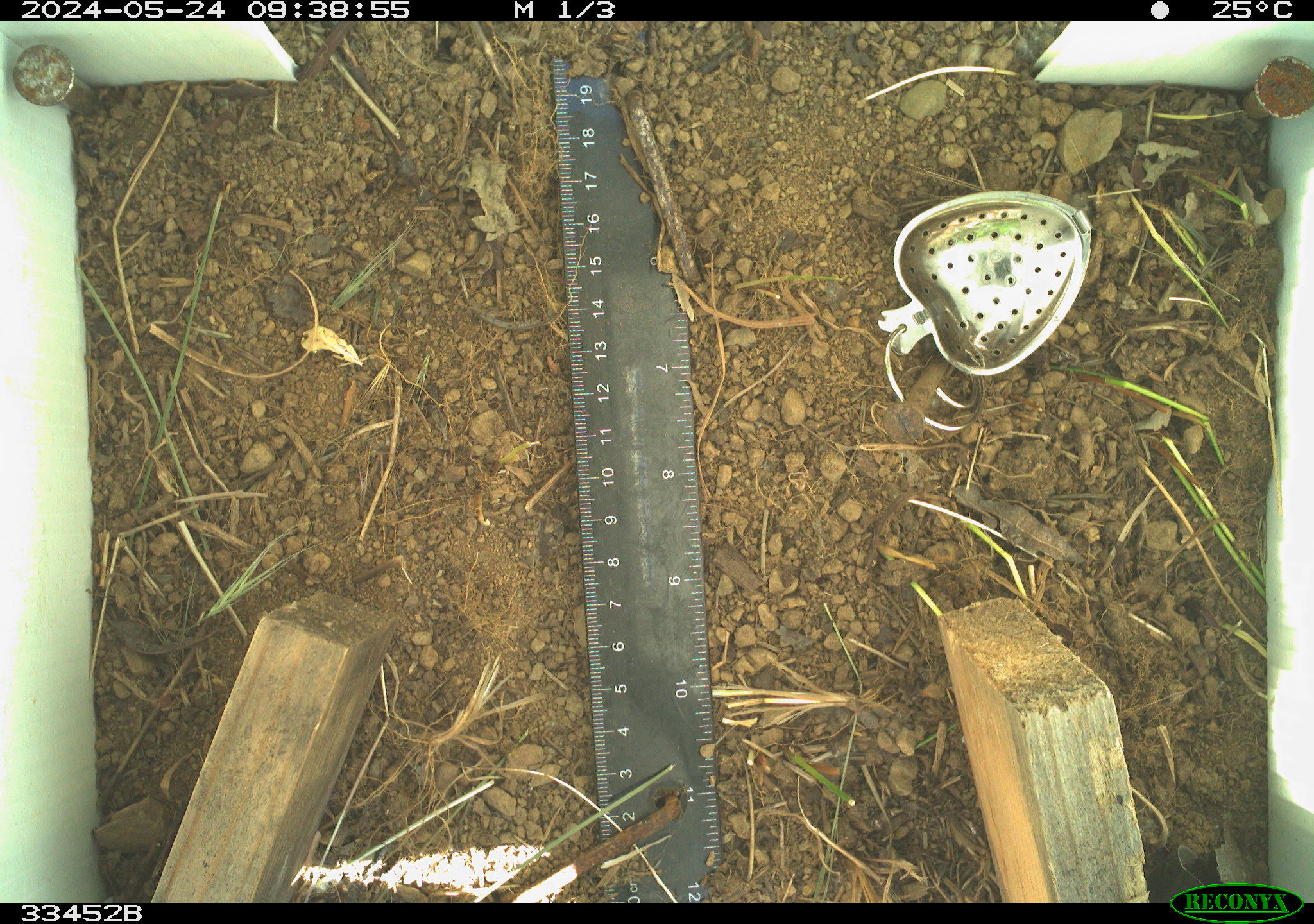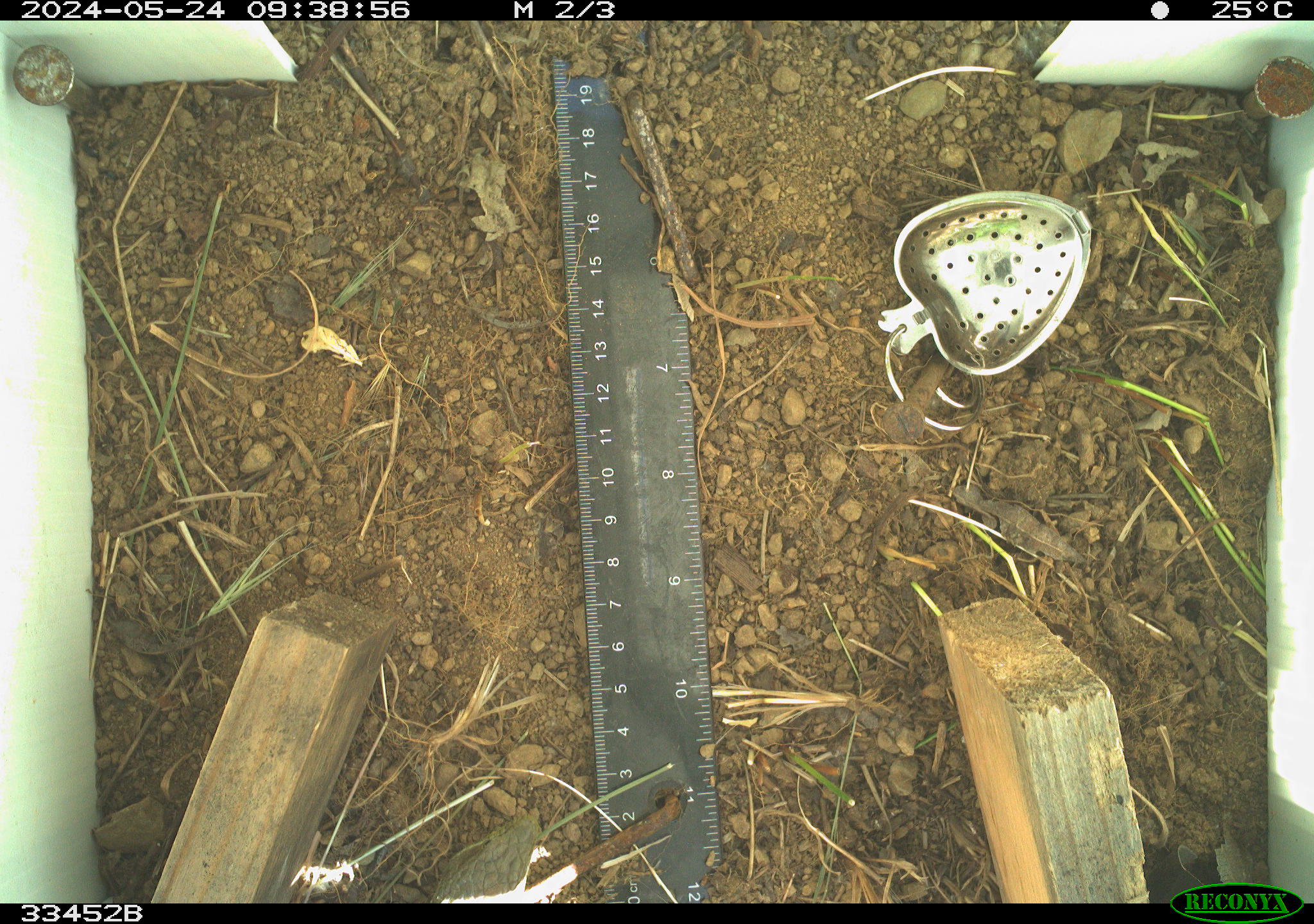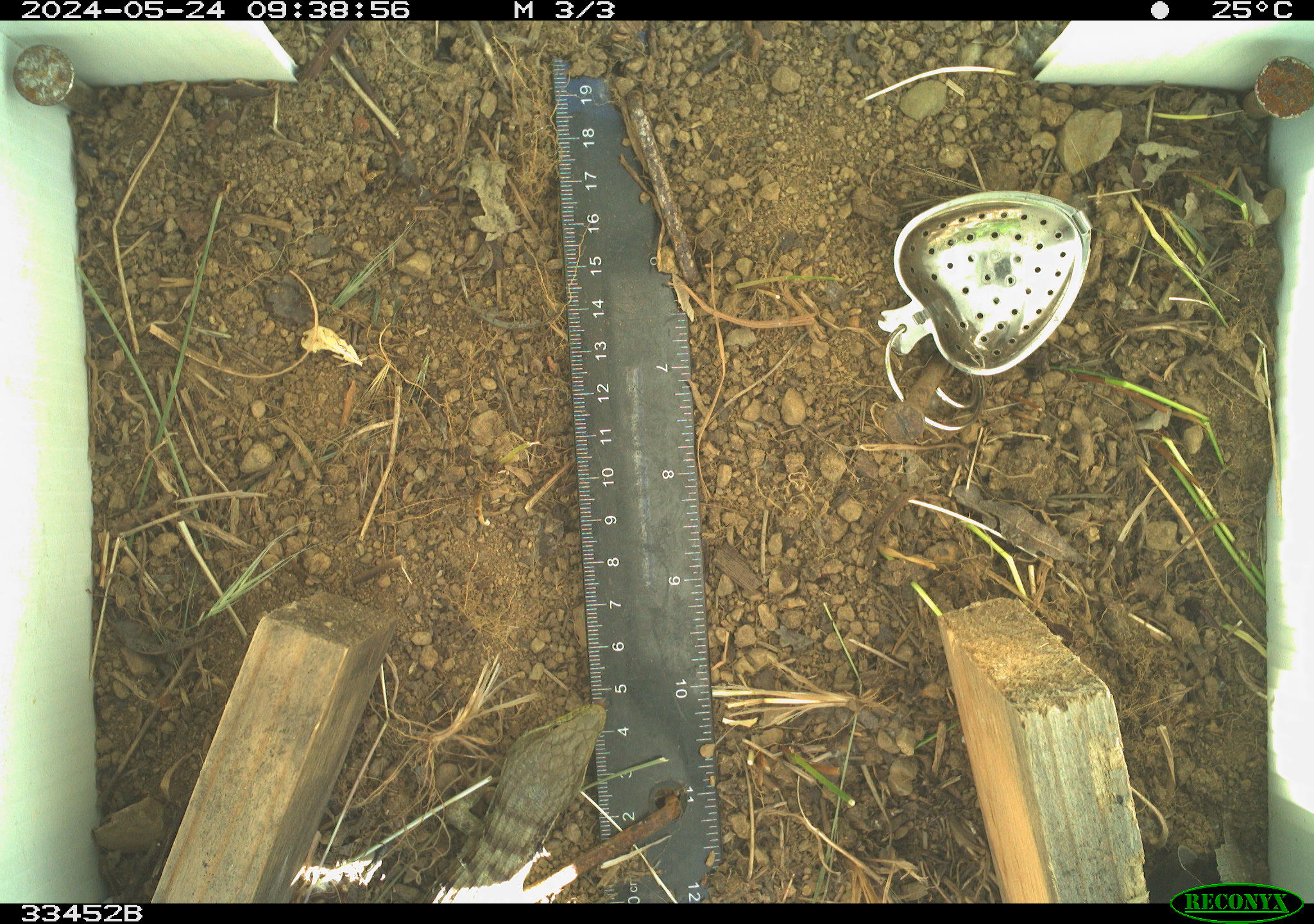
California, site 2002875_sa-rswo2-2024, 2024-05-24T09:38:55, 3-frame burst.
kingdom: Animalia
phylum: Chordata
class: Reptilia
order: Squamata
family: Anguidae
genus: Elgaria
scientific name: Elgaria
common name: alligator lizards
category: elgaria species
Elgaria species (alligator lizards) (Elgaria).